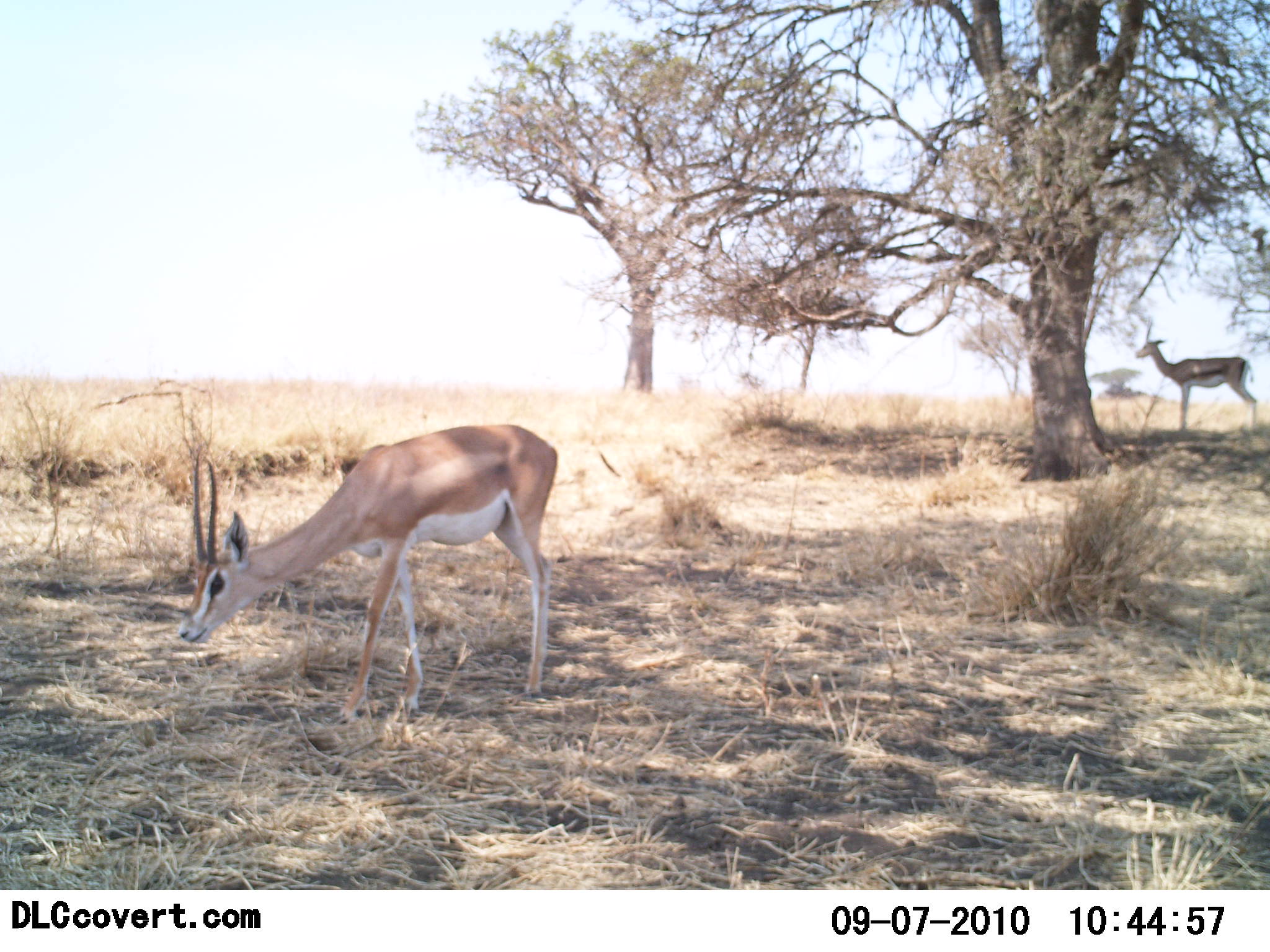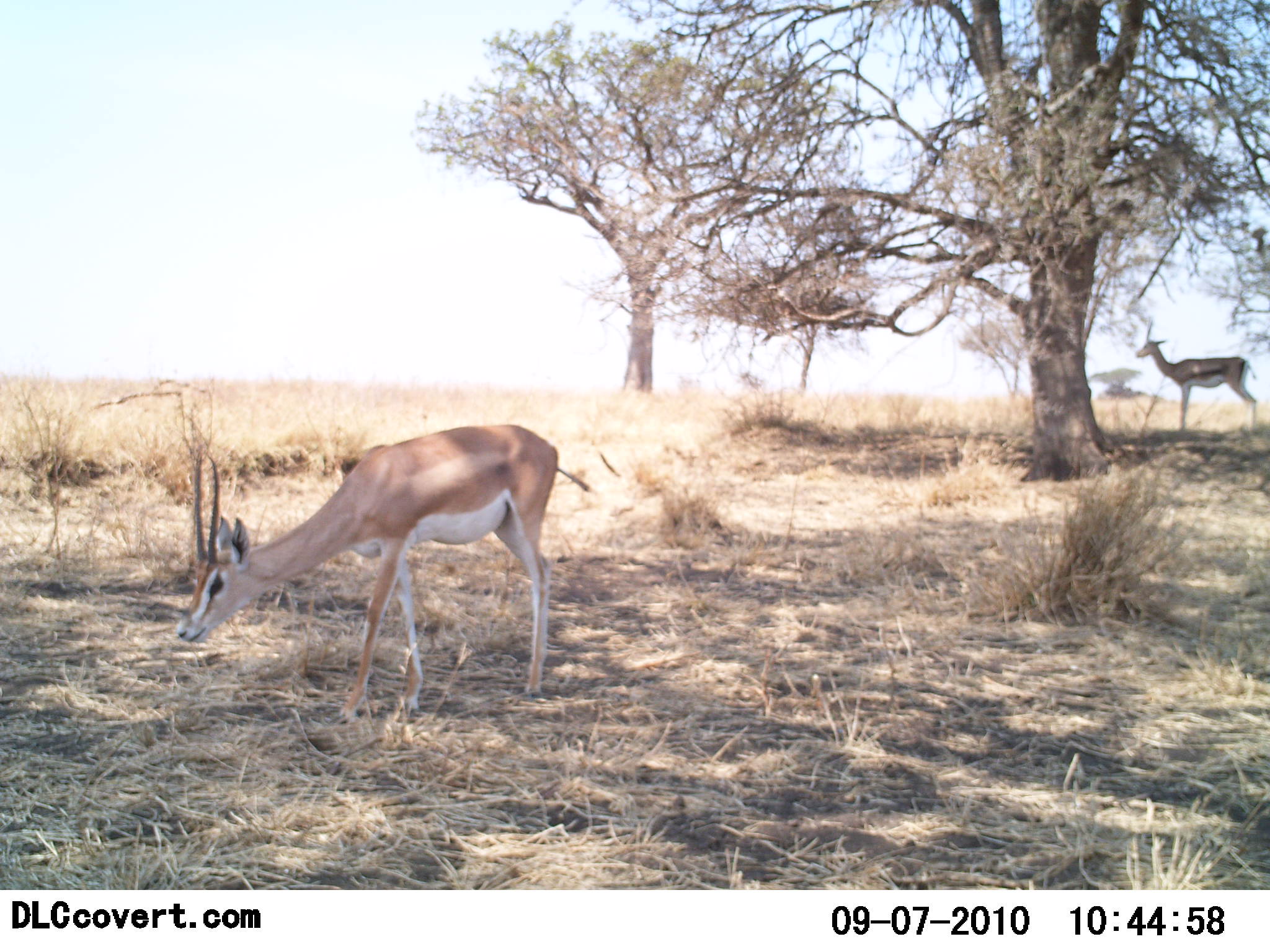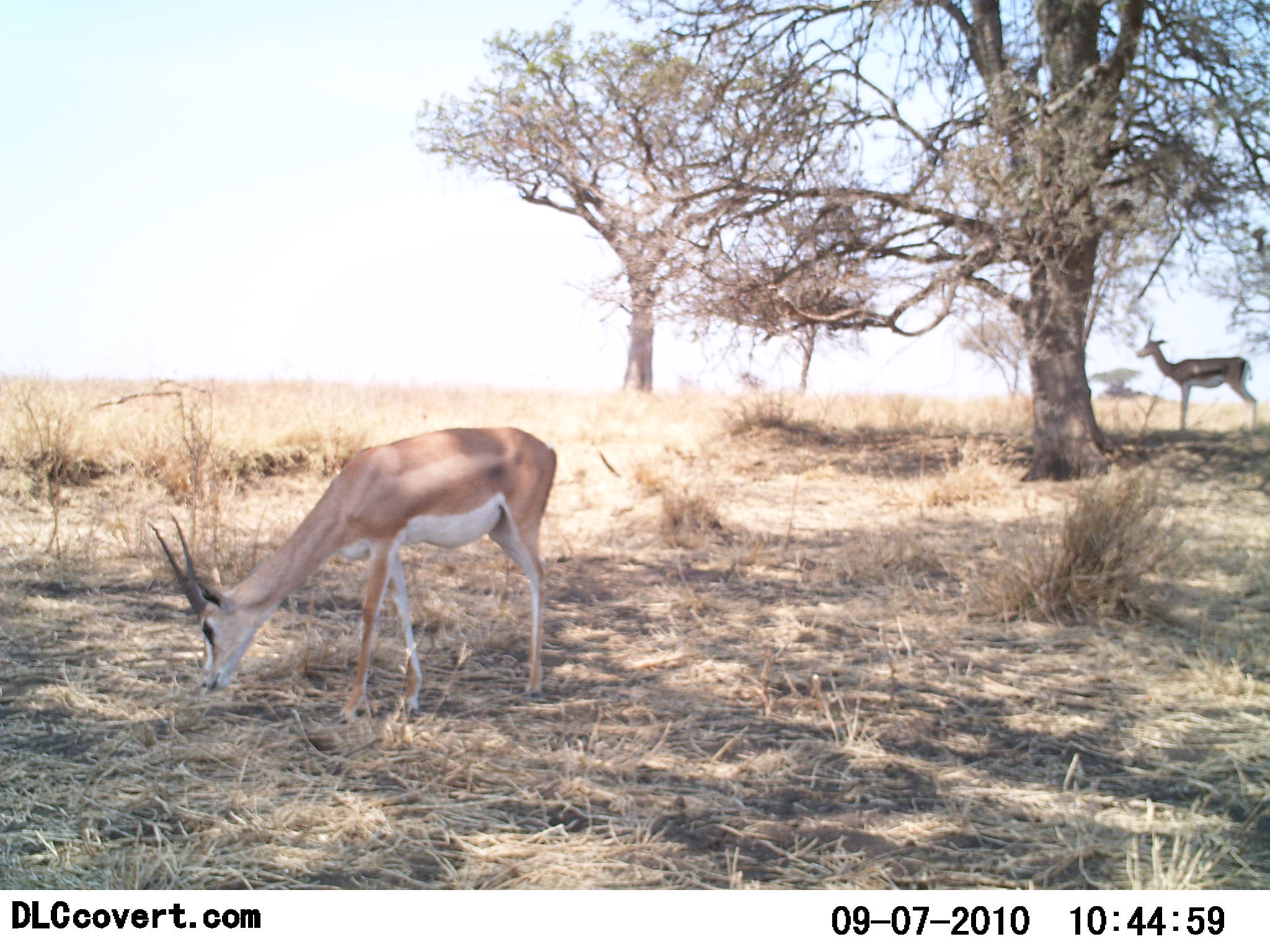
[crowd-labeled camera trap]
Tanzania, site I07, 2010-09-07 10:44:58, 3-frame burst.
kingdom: Animalia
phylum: Chordata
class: Mammalia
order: Artiodactyla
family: Bovidae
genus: Nanger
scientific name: Nanger granti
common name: grant's gazelle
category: gazellegrants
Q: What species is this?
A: Gazellegrants (grant's gazelle) (Nanger granti).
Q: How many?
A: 1.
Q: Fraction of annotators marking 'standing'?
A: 56%.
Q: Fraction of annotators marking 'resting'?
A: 0%.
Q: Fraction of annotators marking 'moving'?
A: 12%.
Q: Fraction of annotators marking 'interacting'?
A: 0%.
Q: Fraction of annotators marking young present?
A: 0%.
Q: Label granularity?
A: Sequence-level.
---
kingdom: Animalia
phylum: Chordata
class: Mammalia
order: Artiodactyla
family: Bovidae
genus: Eudorcas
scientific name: Eudorcas thomsonii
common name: thomson's gazelle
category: gazellethomsons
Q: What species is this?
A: Gazellethomsons (thomson's gazelle) (Eudorcas thomsonii).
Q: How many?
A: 1.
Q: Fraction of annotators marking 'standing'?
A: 100%.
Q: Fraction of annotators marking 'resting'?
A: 0%.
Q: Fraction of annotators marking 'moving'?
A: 0%.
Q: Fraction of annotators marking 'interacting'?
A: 0%.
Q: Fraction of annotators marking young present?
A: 0%.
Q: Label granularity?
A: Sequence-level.